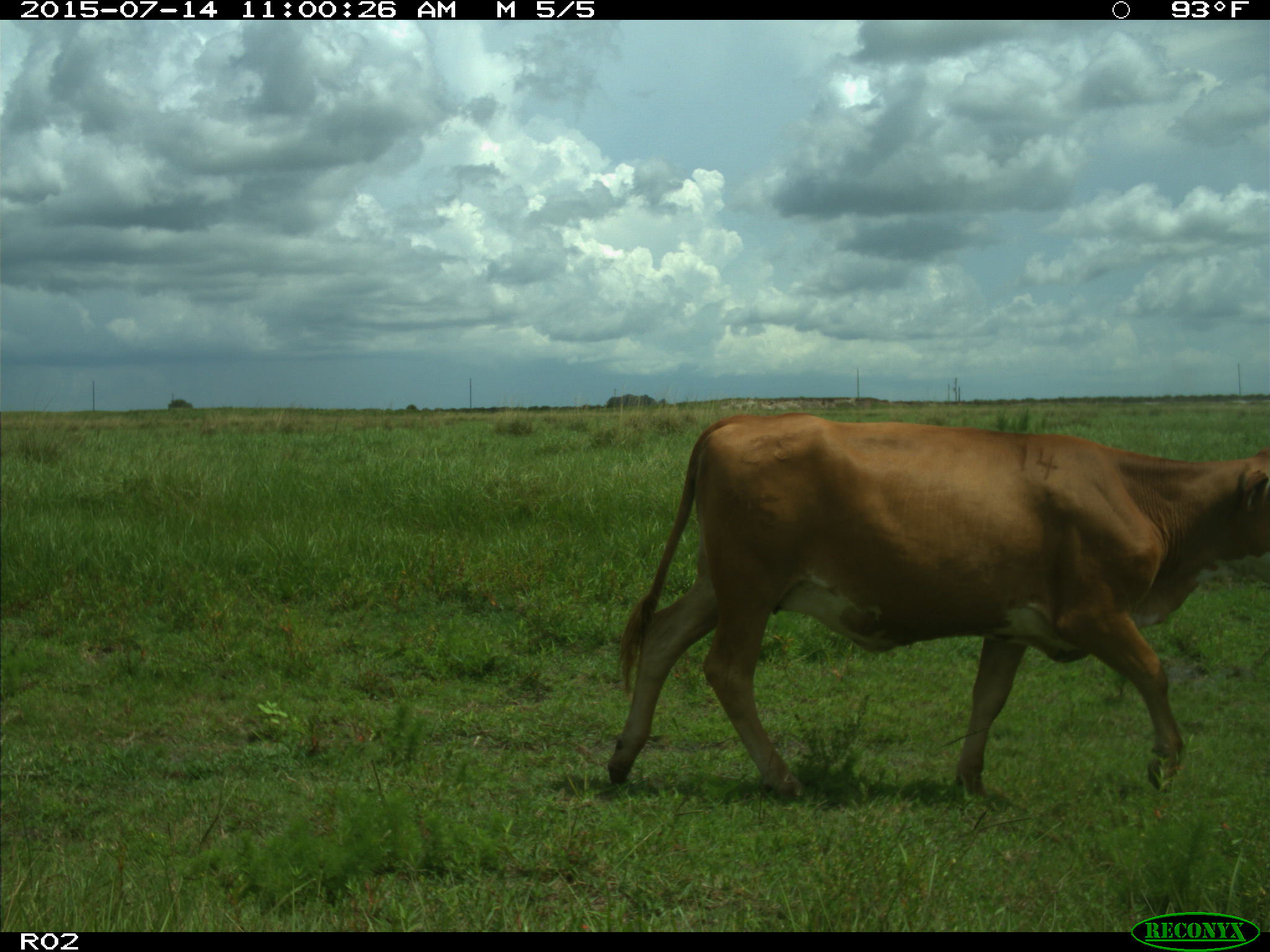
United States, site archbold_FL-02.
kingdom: Animalia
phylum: Chordata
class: Mammalia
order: Artiodactyla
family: Bovidae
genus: Bos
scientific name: Bos taurus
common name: domestic cow